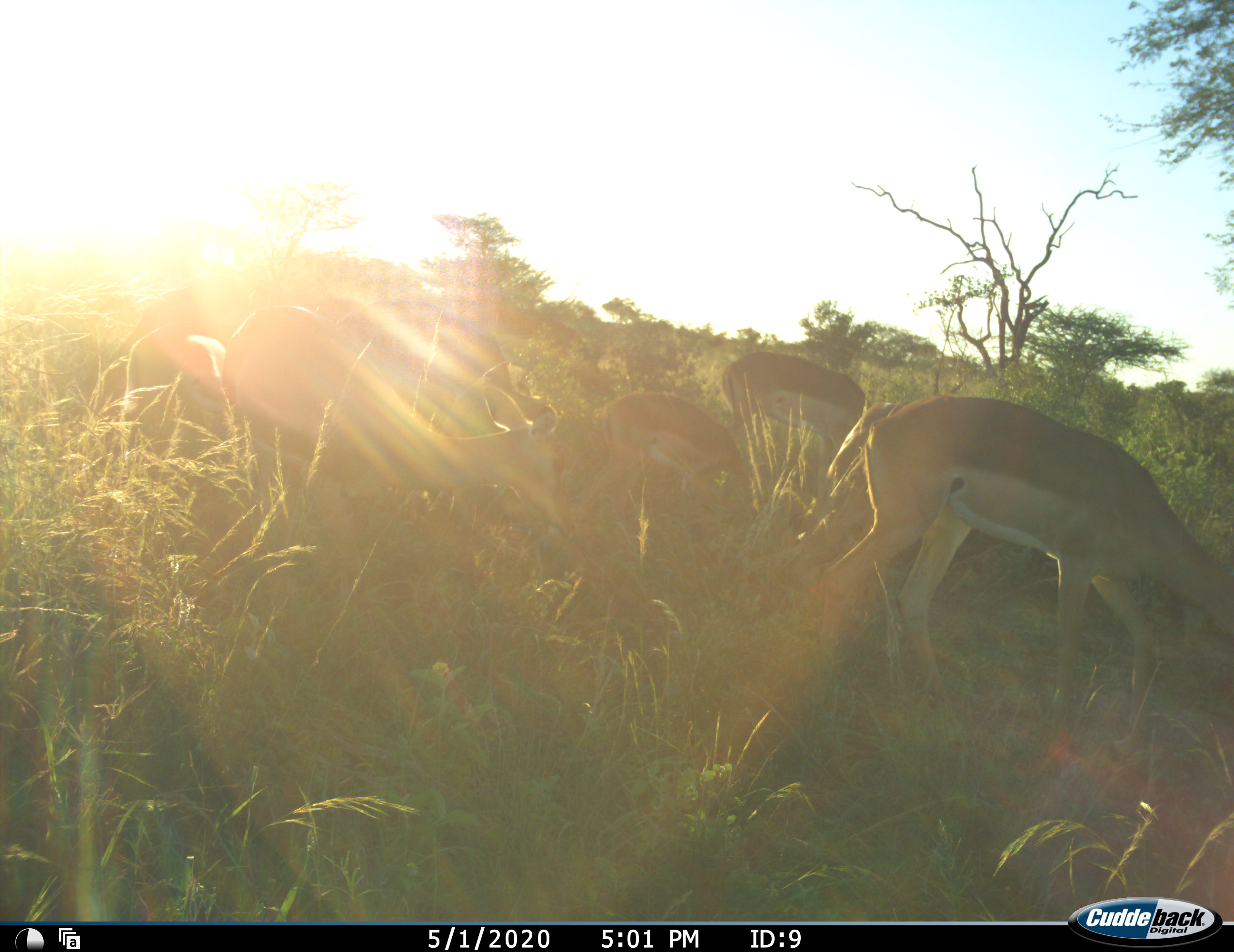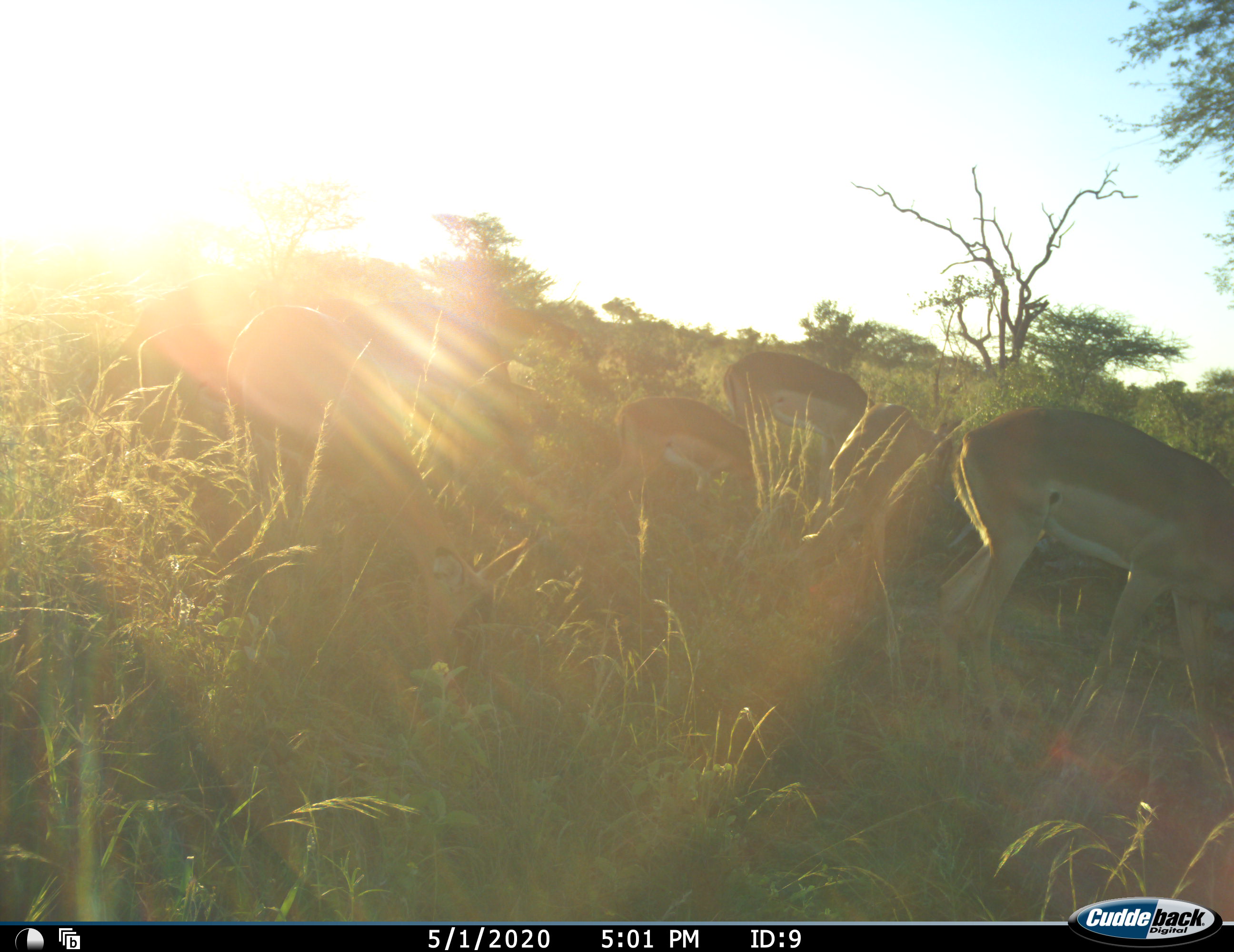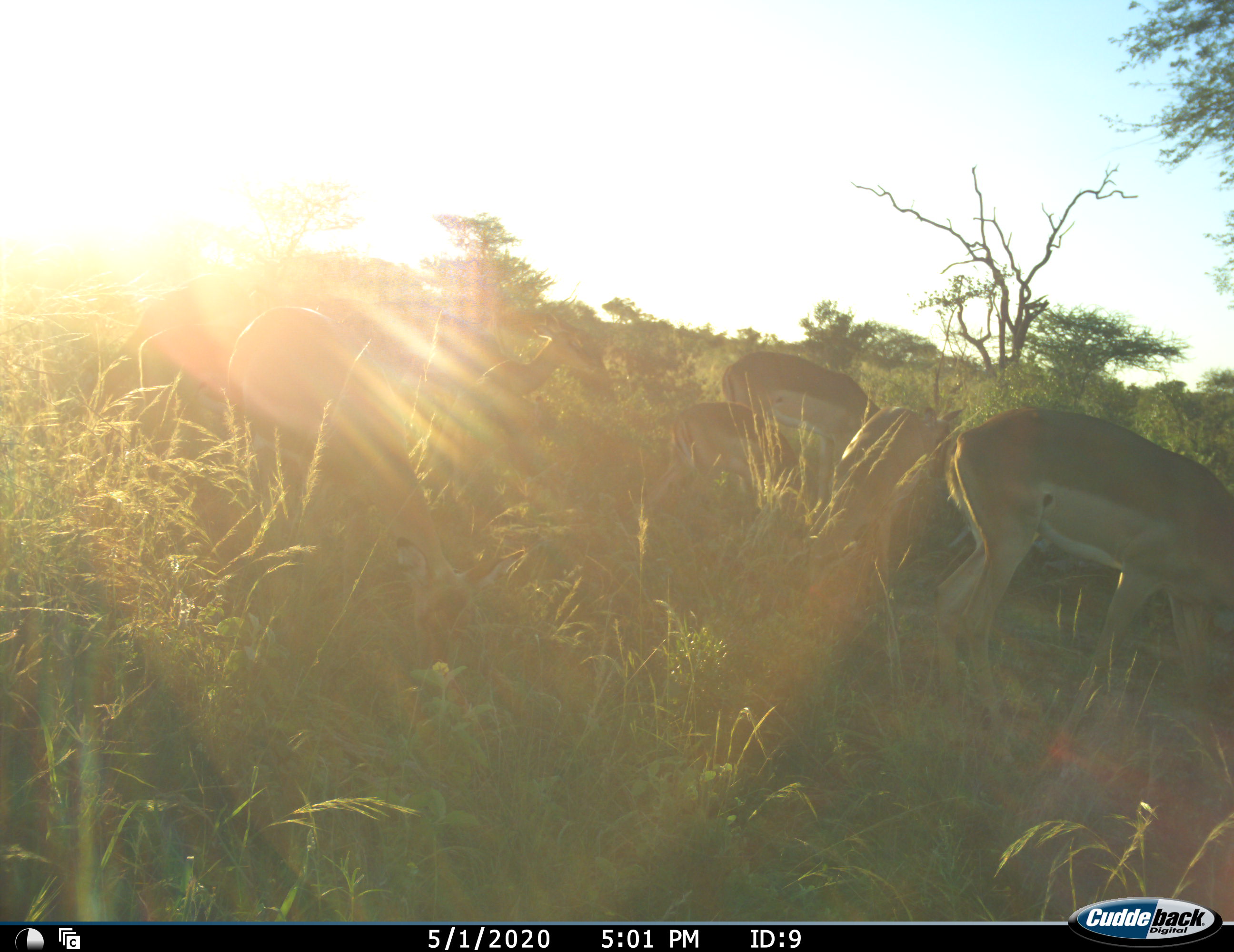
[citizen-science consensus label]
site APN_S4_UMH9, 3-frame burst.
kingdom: Animalia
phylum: Chordata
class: Mammalia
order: Artiodactyla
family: Bovidae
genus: Aepyceros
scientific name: Aepyceros melampus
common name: impala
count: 6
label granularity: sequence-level